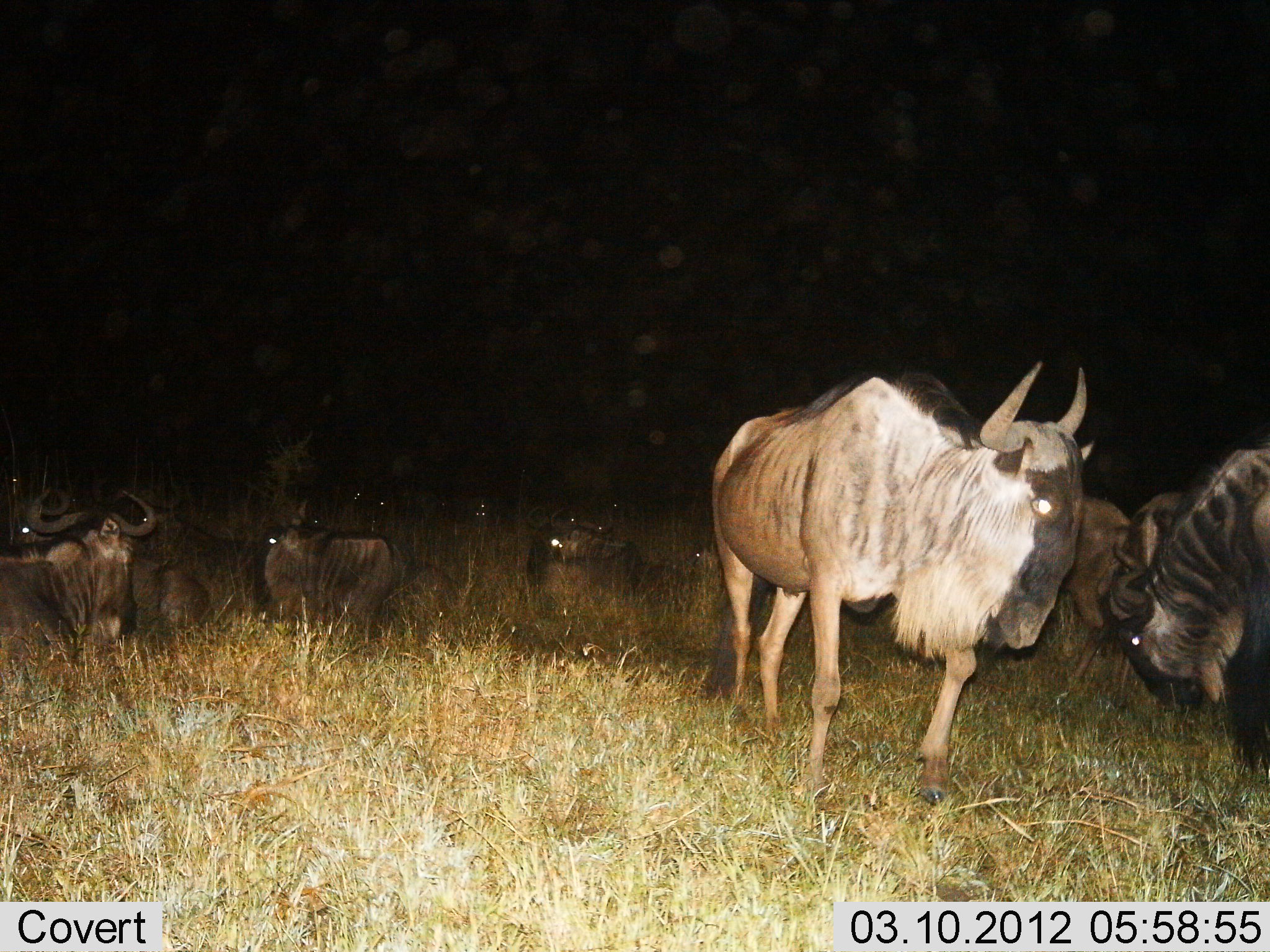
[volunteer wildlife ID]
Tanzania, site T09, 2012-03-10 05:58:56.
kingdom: Animalia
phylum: Chordata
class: Mammalia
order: Artiodactyla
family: Bovidae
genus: Connochaetes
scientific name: Connochaetes taurinus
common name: blue wildebeest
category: wildebeest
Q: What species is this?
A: Wildebeest (blue wildebeest) (Connochaetes taurinus).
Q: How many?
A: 10.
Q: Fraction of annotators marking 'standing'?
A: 67%.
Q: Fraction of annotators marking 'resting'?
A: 87%.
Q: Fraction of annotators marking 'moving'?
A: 13%.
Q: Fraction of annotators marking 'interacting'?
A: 7%.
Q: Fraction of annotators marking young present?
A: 3%.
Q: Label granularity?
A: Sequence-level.